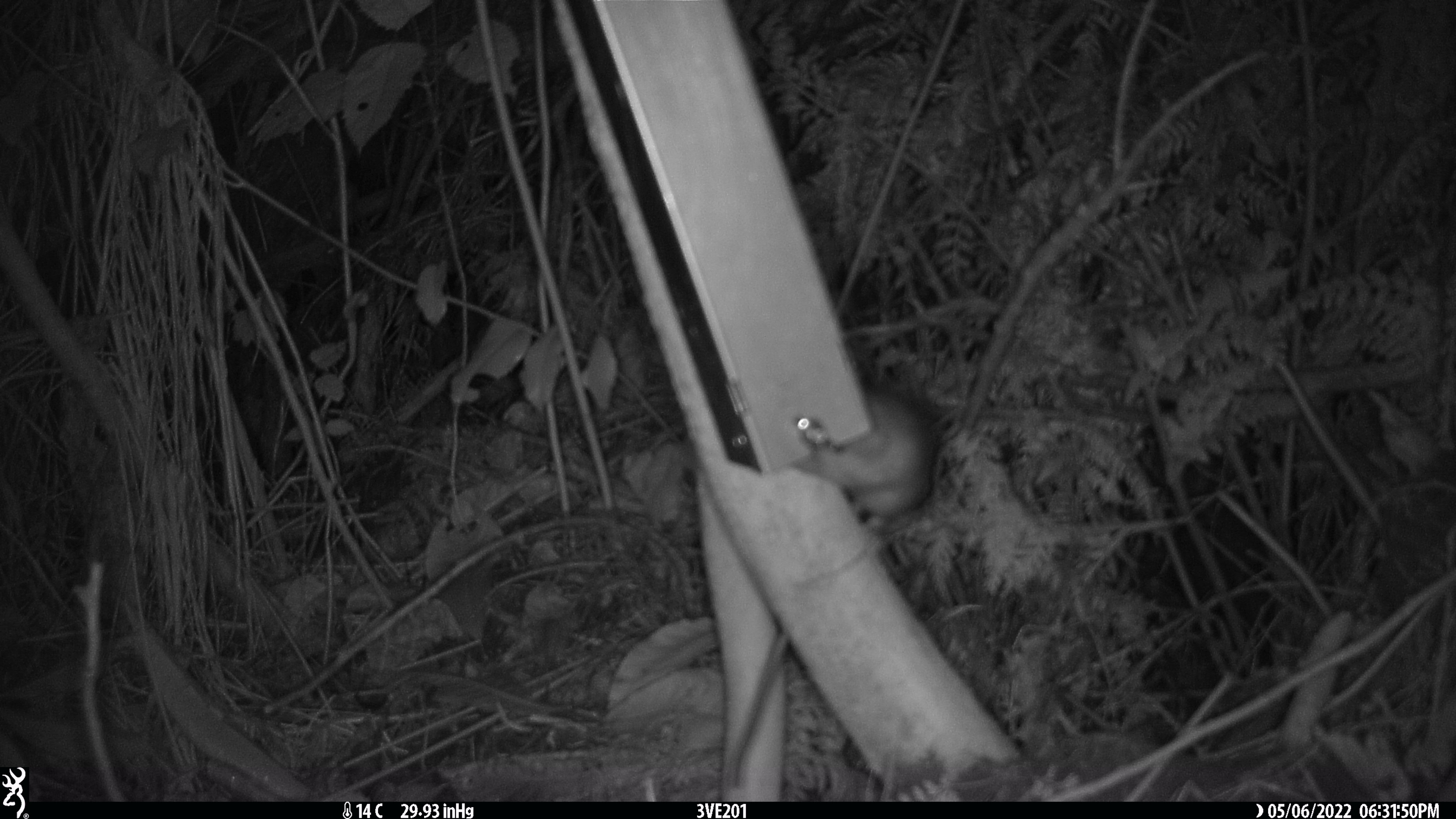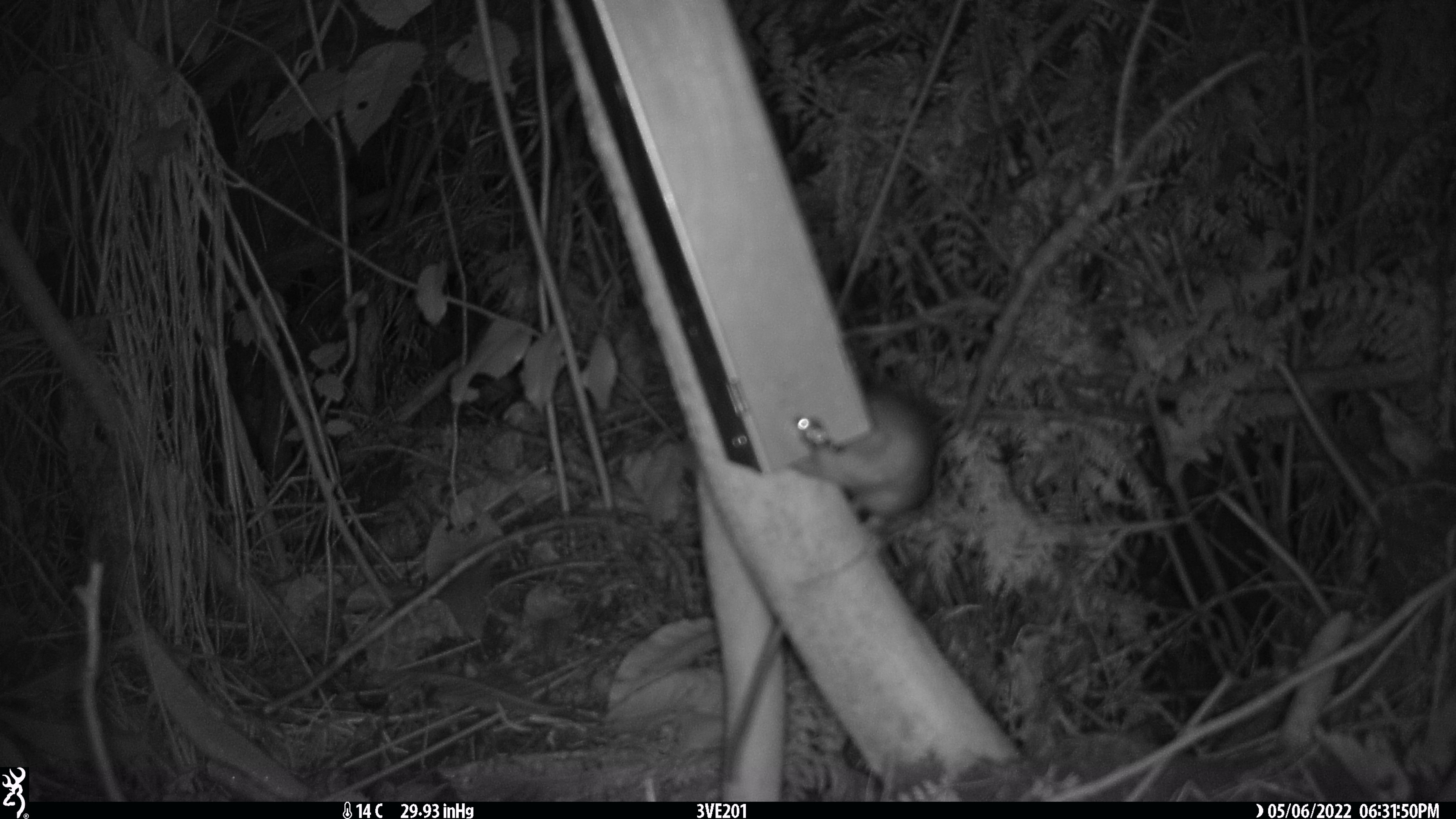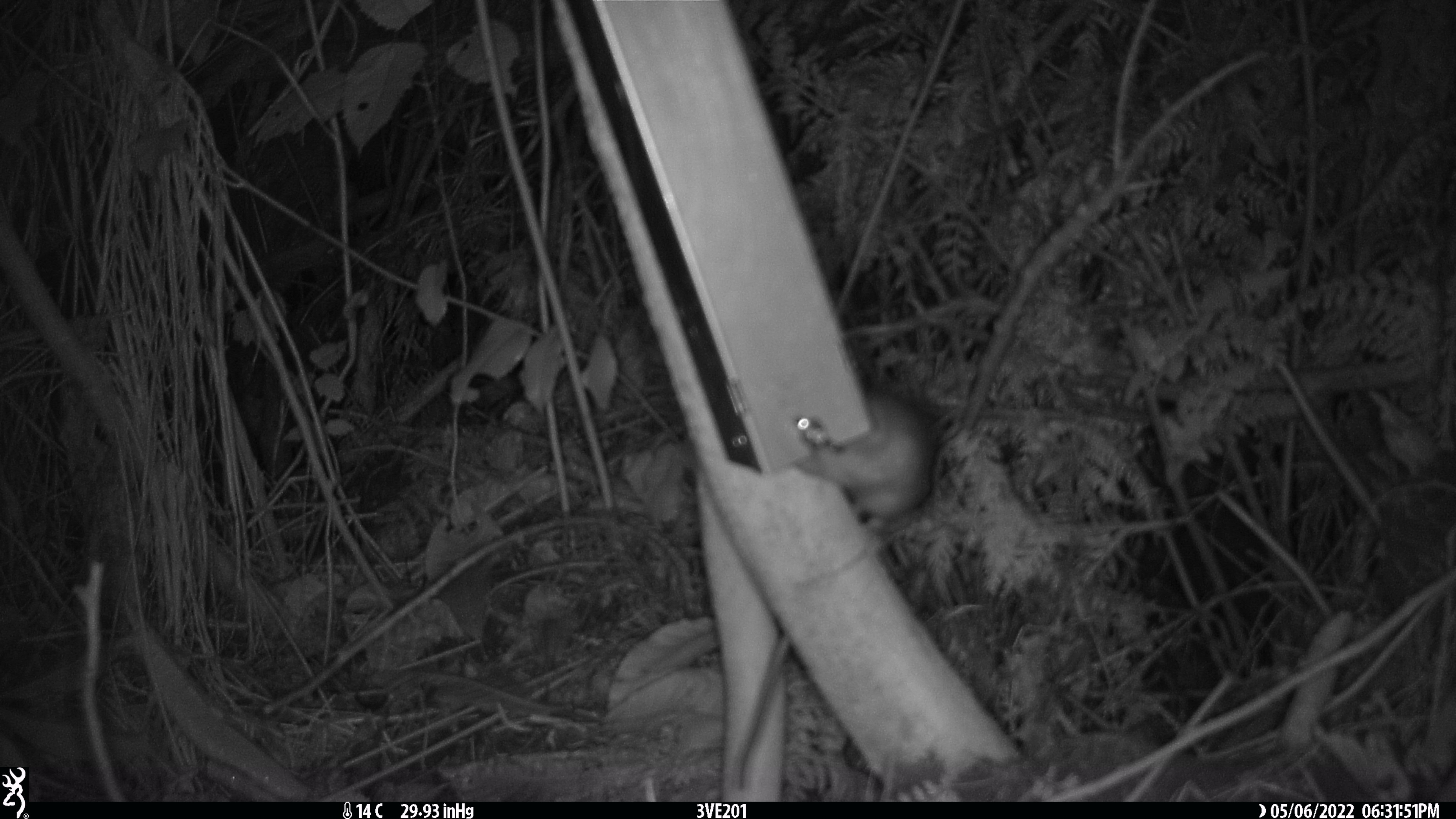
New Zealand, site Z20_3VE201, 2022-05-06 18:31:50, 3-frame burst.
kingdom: Animalia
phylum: Chordata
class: Mammalia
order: Rodentia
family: Muridae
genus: Rattus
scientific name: Rattus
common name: rat